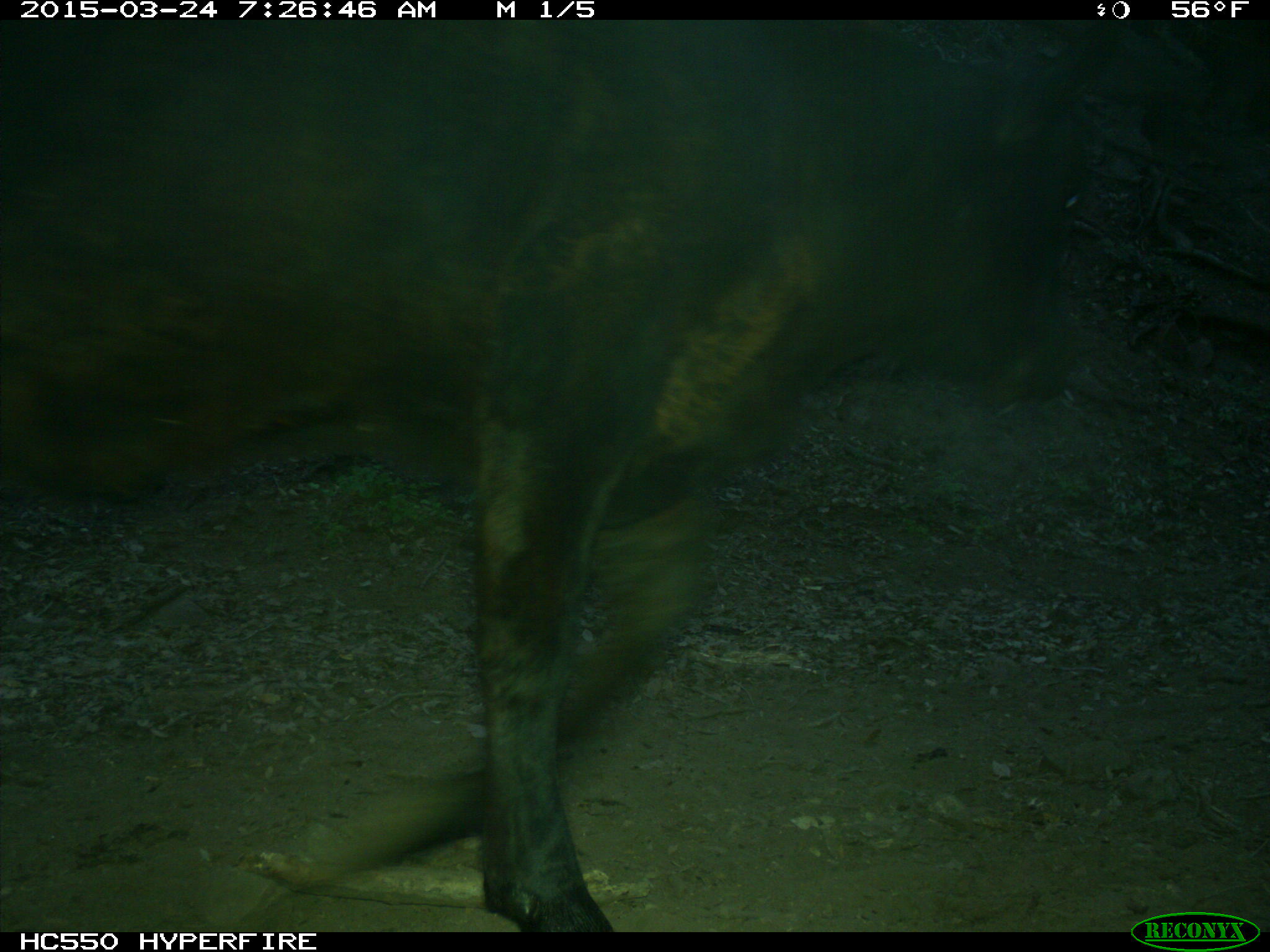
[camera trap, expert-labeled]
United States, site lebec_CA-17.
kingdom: Animalia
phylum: Chordata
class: Mammalia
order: Artiodactyla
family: Bovidae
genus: Bos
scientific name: Bos taurus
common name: domestic cow